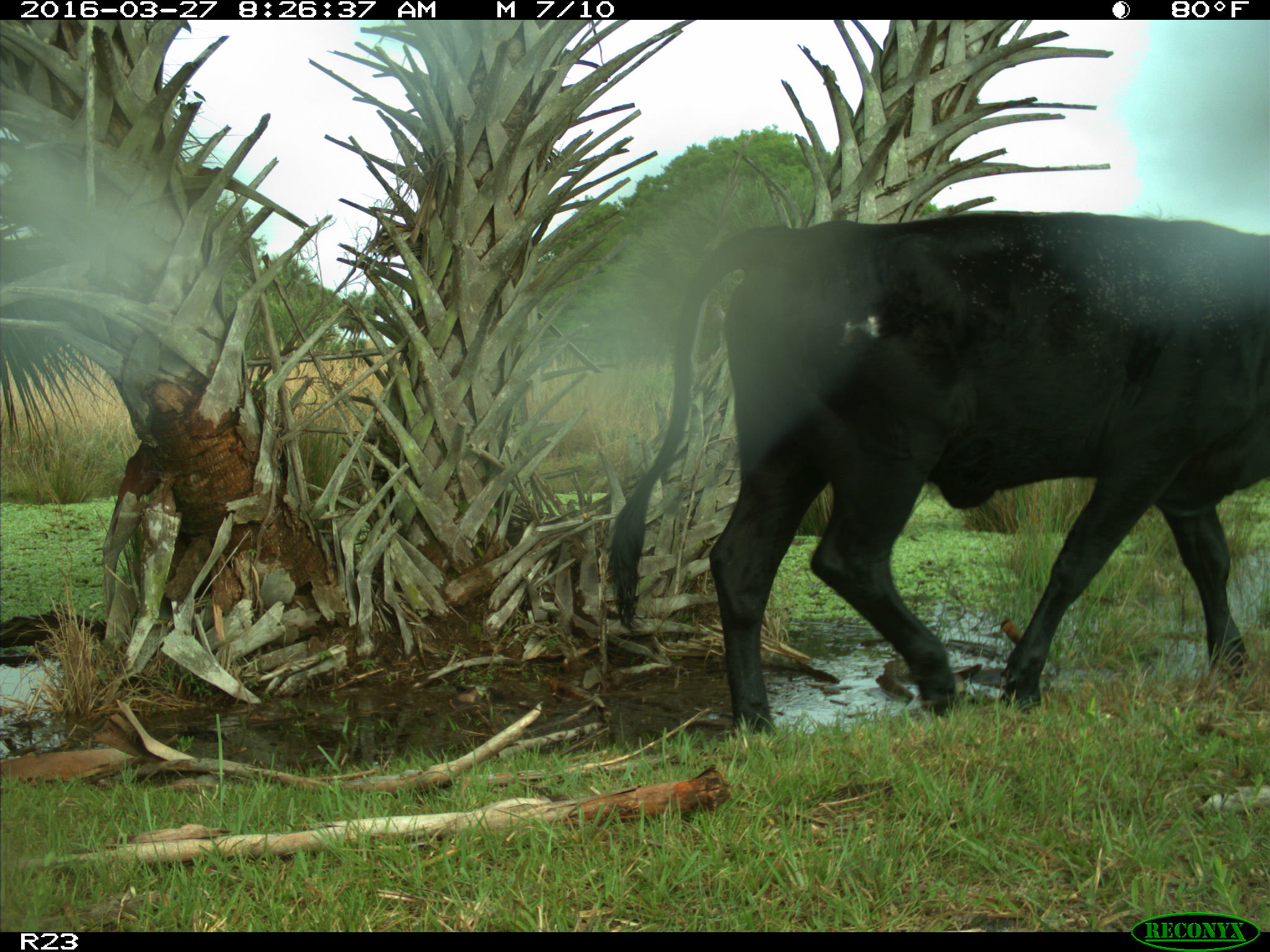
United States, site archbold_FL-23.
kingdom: Animalia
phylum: Chordata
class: Mammalia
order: Artiodactyla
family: Bovidae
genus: Bos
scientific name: Bos taurus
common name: domestic cow